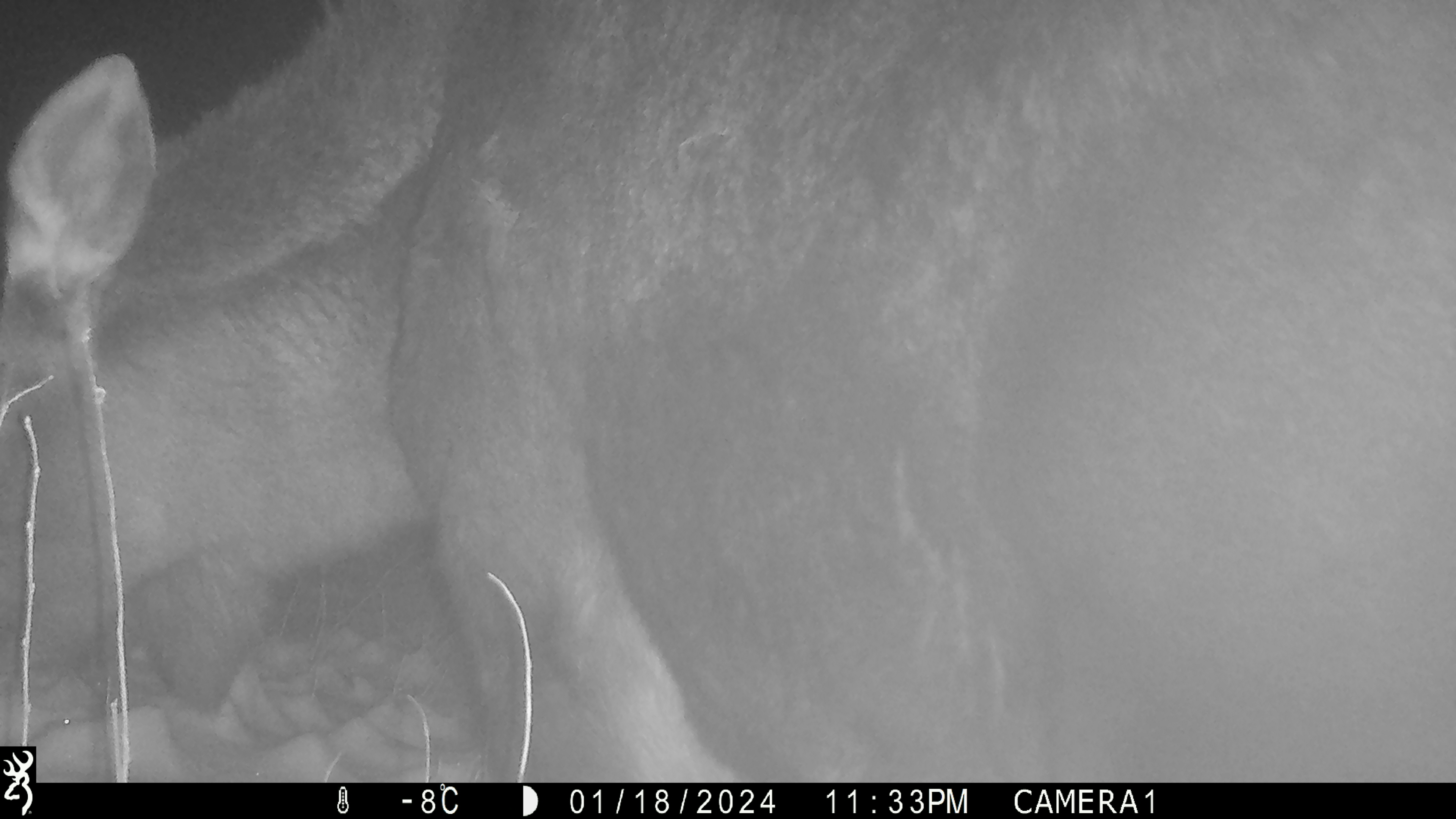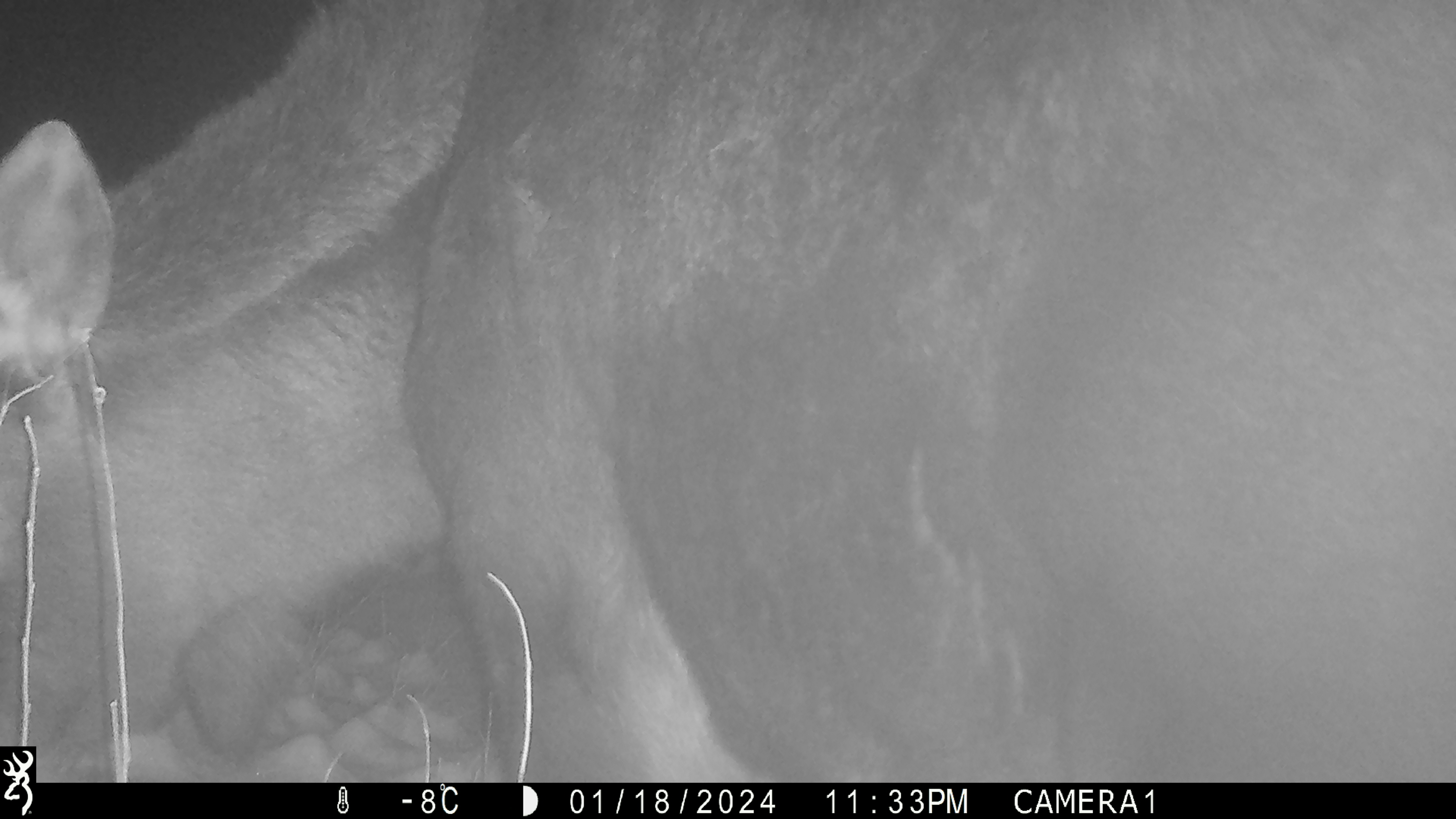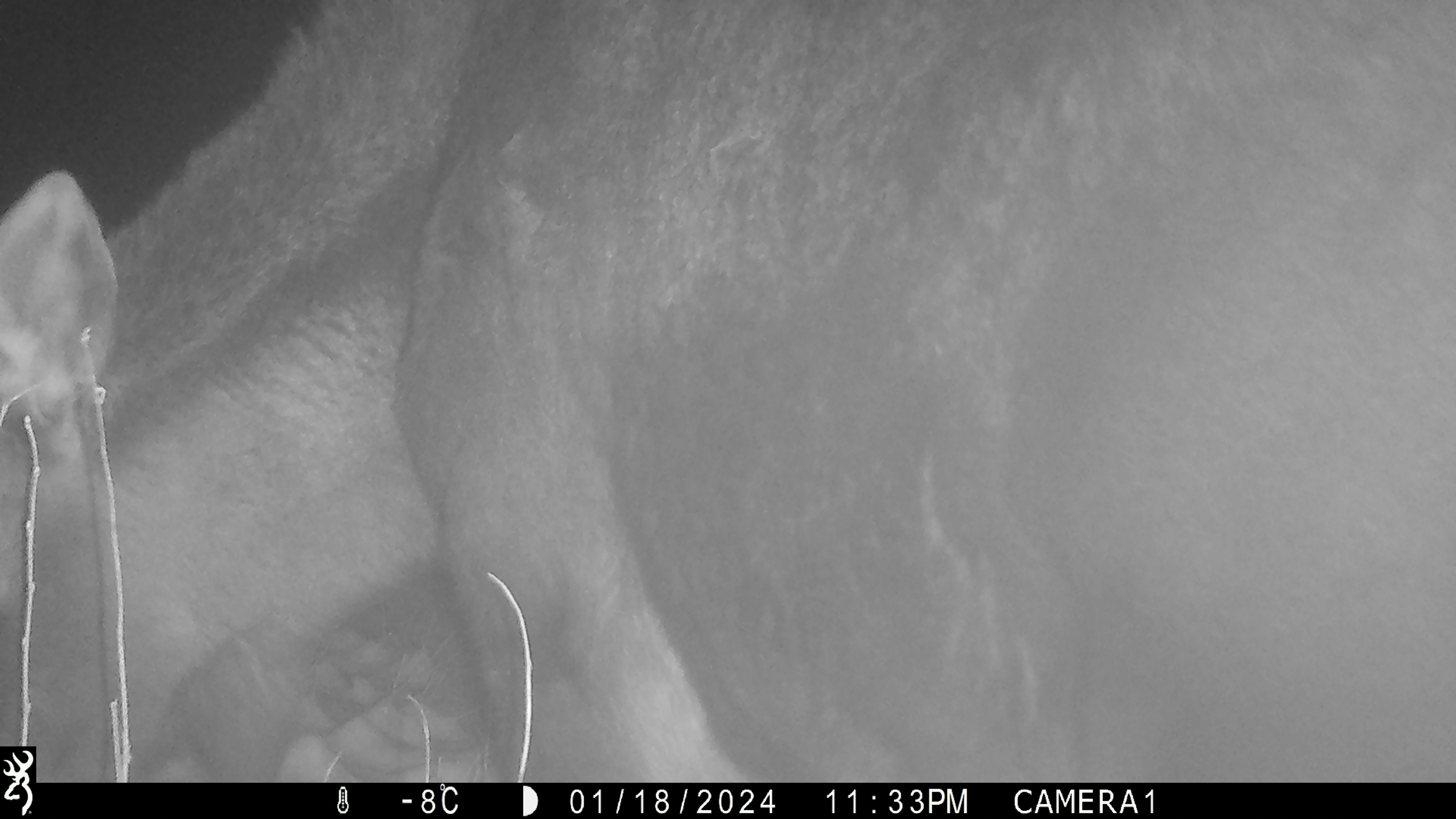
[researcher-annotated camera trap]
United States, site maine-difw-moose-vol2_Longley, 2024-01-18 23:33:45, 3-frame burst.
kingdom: Animalia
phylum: Chordata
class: Mammalia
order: Artiodactyla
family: Cervidae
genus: Alces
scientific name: Alces alces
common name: moose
Moose (Alces alces).